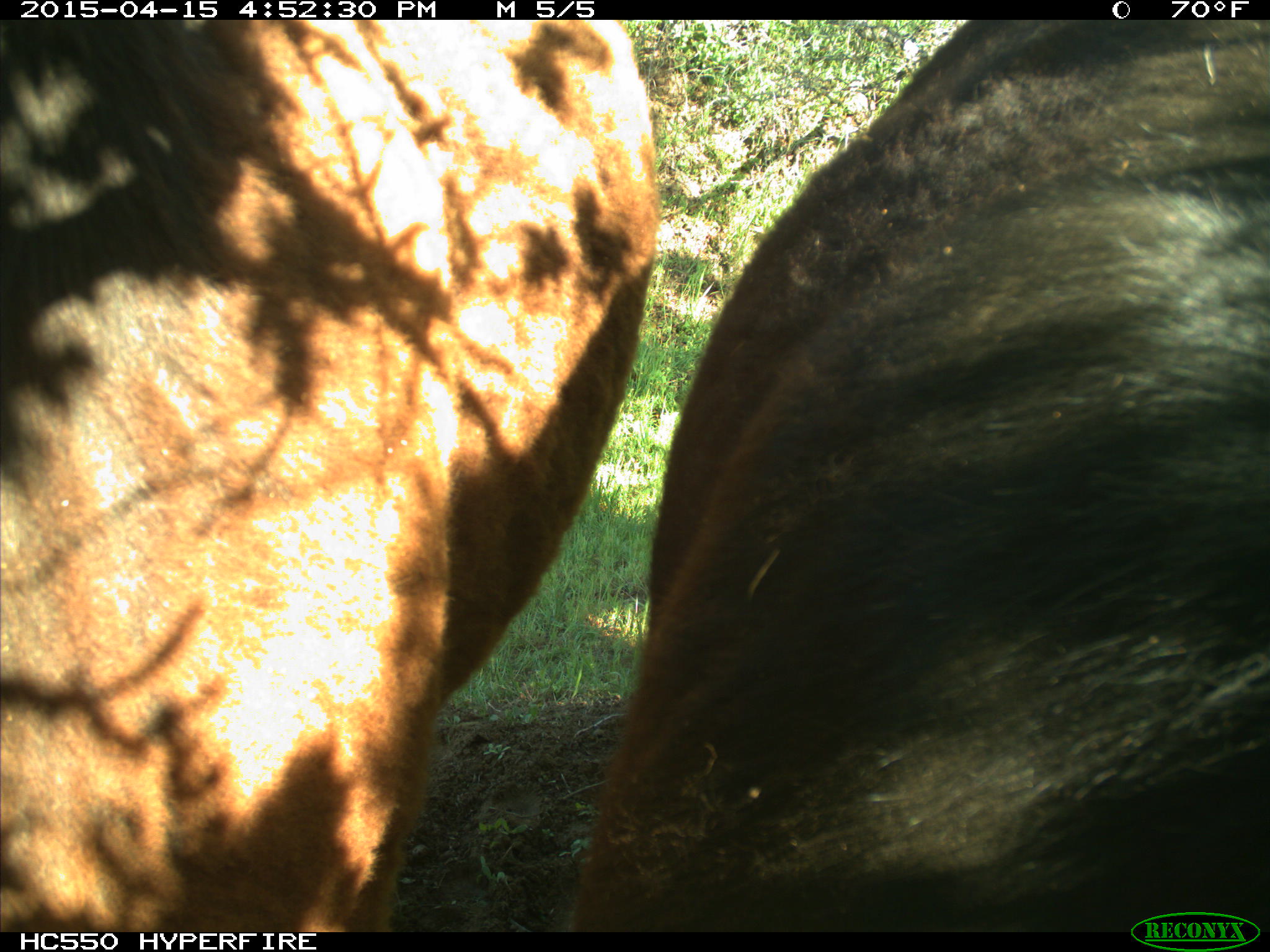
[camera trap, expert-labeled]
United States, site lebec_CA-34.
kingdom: Animalia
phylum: Chordata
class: Mammalia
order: Artiodactyla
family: Bovidae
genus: Bos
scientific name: Bos taurus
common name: domestic cow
Bos taurus (domestic cow).